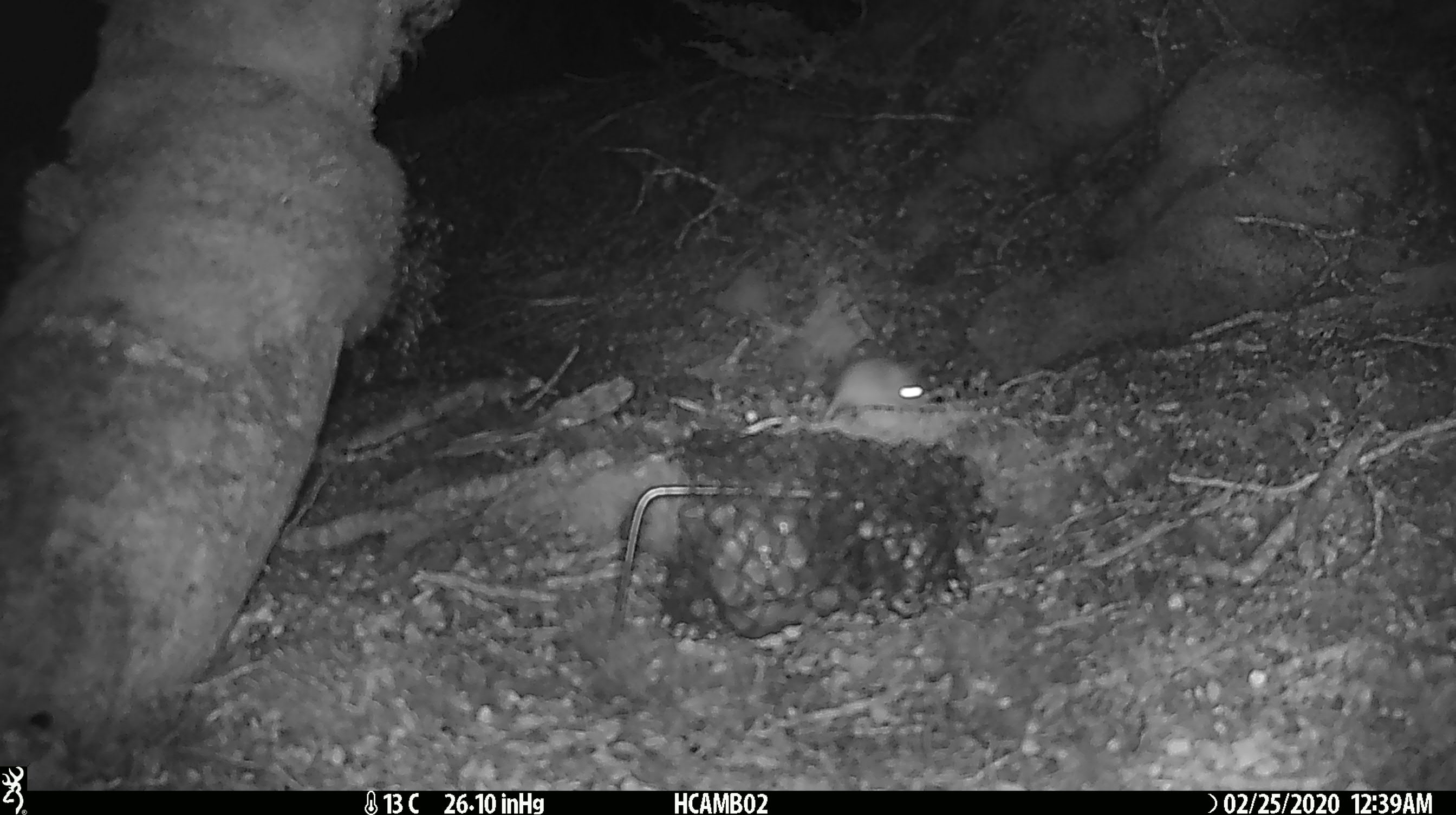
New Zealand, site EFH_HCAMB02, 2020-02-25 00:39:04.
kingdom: Animalia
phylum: Chordata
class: Mammalia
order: Rodentia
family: Muridae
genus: Mus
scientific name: Mus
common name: mouse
Mouse (Mus).